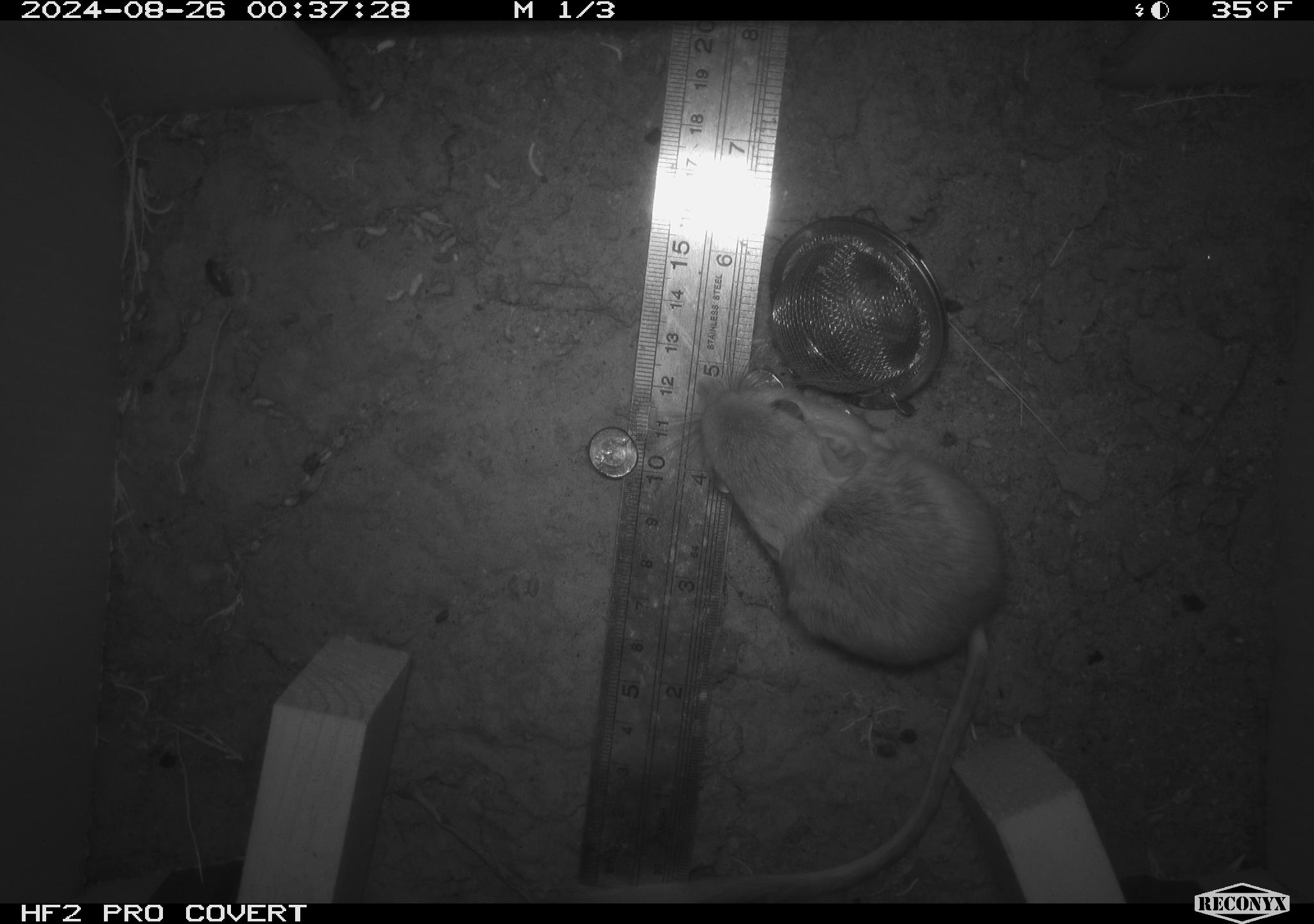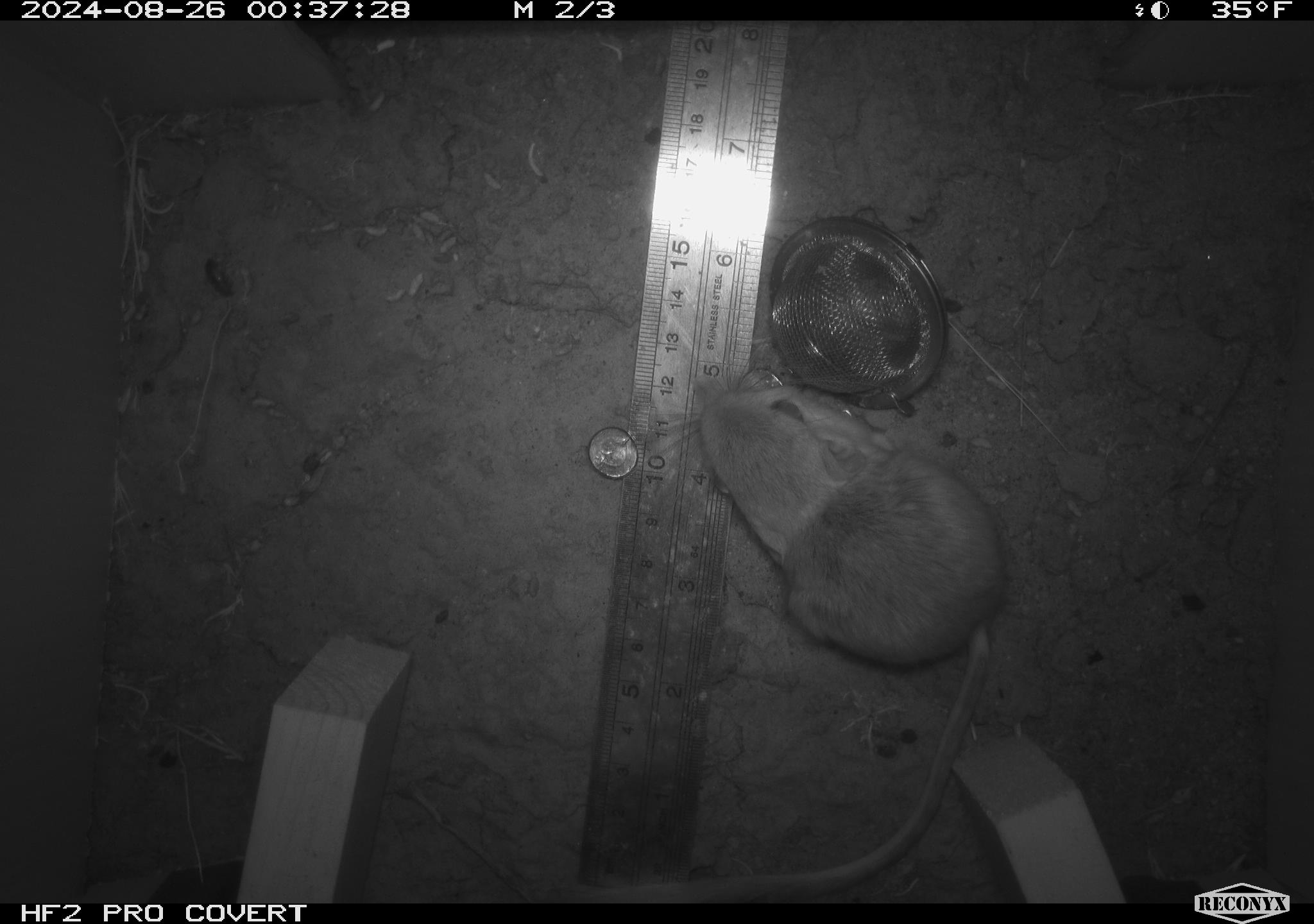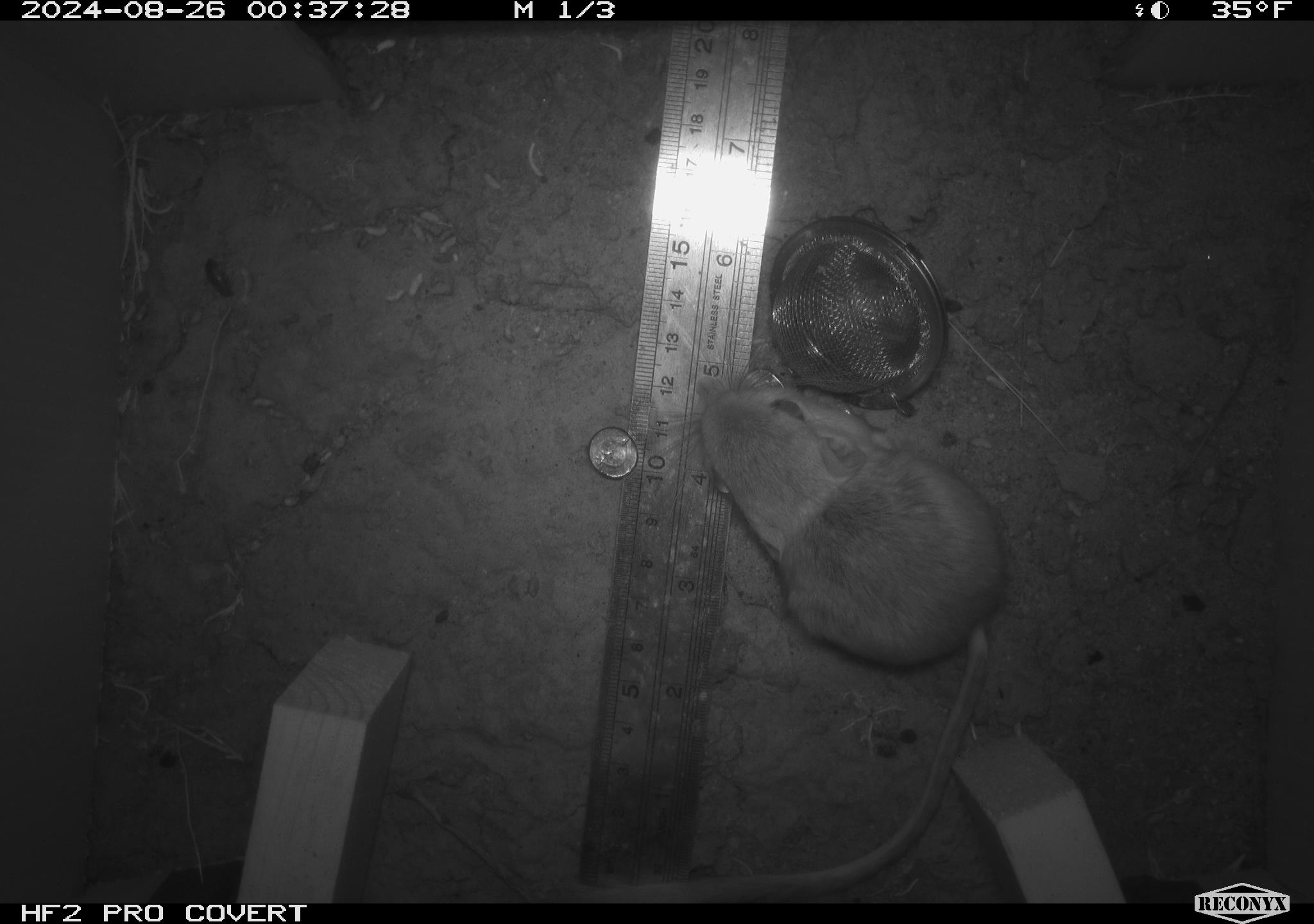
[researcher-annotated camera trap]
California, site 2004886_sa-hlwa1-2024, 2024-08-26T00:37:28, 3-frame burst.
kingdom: Animalia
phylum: Chordata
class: Mammalia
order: Rodentia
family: Heteromyidae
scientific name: Heteromyidae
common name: kangaroo rats and pocket mice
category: heteromyidae family